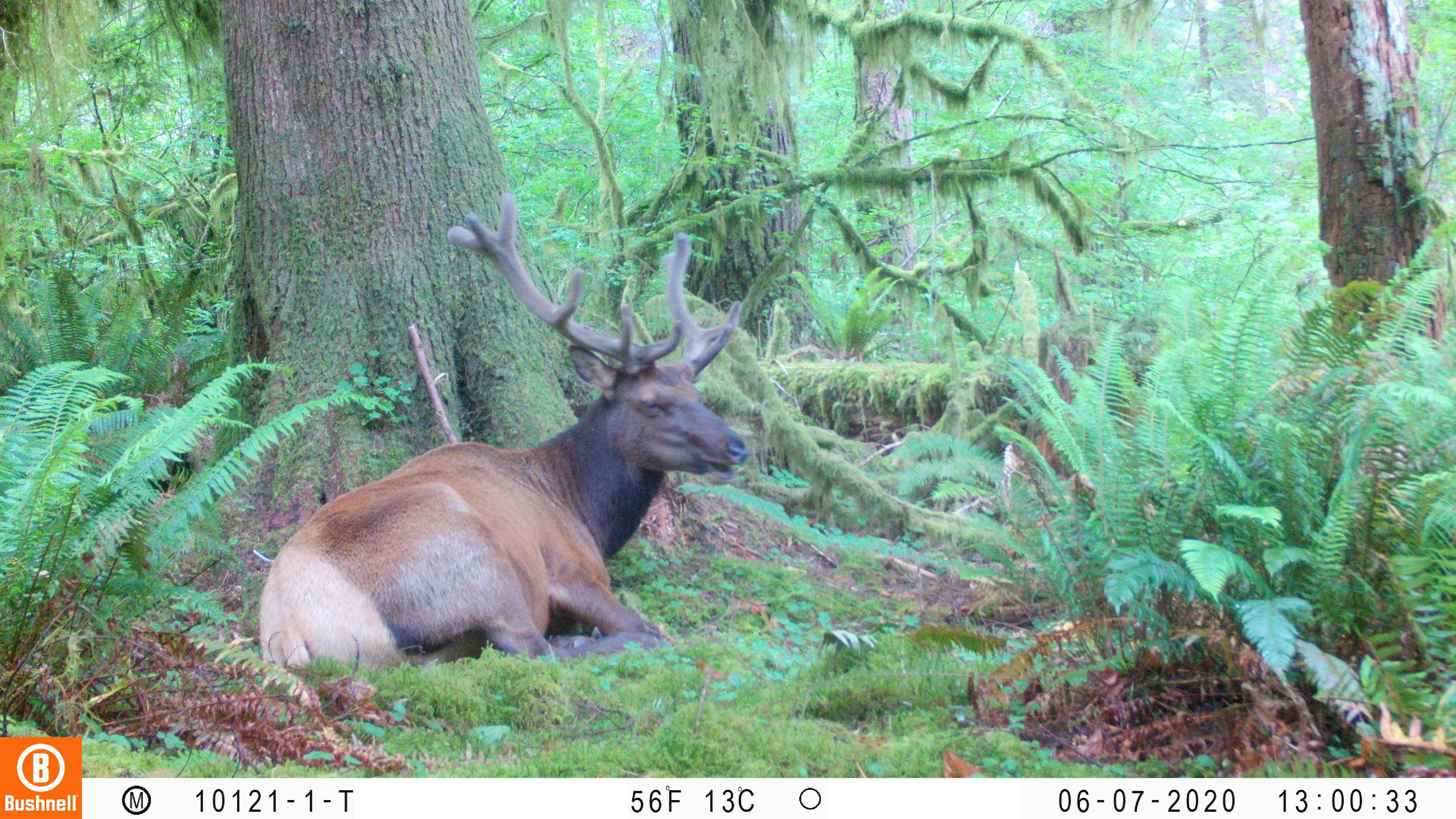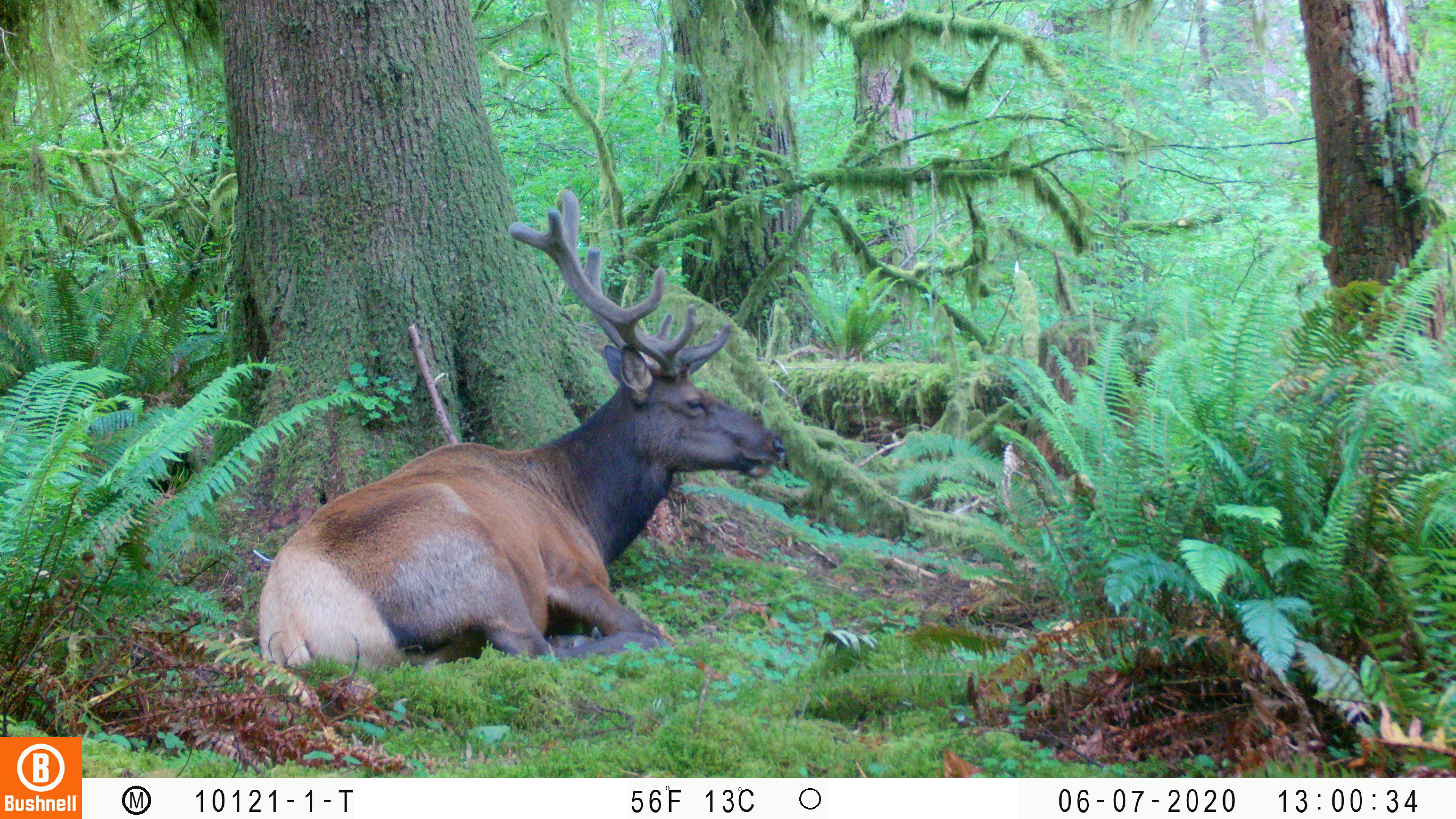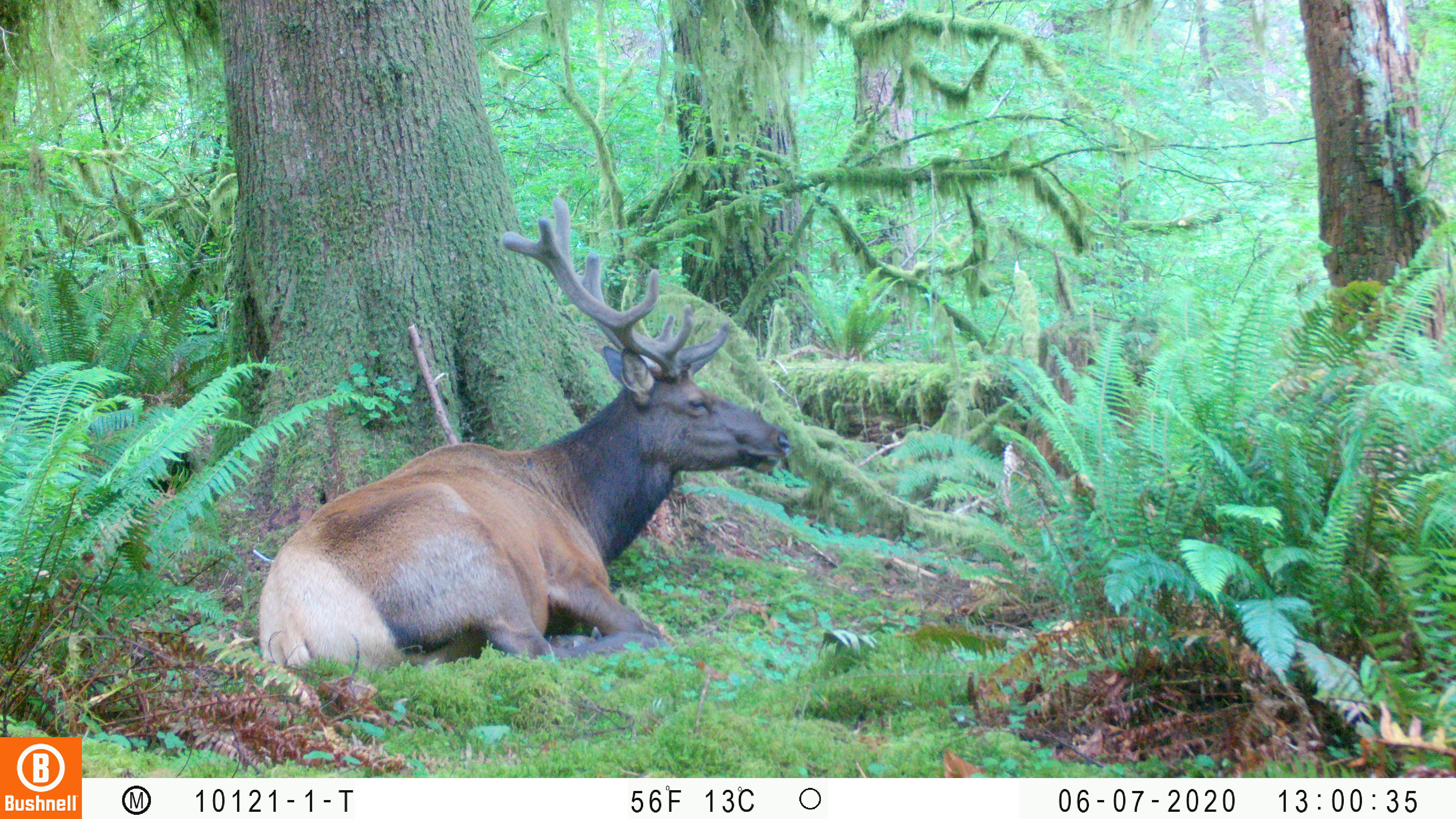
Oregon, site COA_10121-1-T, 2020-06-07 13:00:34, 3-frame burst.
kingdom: Animalia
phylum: Chordata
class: Mammalia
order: Artiodactyla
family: Cervidae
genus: Cervus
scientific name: Cervus canadensis roosevelti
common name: roosevelt elk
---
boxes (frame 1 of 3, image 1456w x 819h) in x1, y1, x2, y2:
roosevelt elk: 249, 188, 757, 675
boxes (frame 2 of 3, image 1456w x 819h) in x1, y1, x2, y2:
roosevelt elk: 253, 184, 789, 674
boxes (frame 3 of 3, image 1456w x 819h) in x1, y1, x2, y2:
roosevelt elk: 249, 192, 799, 672